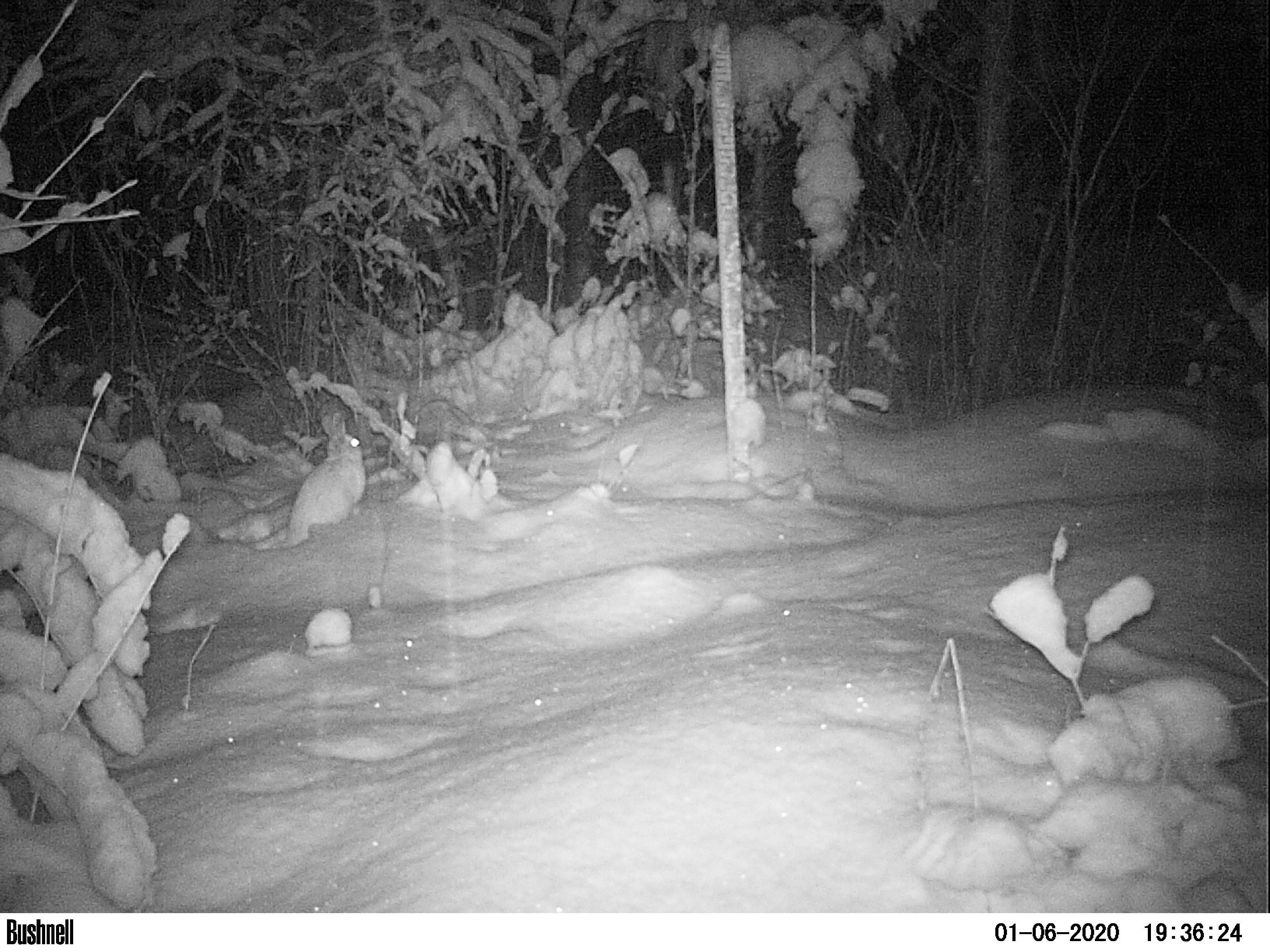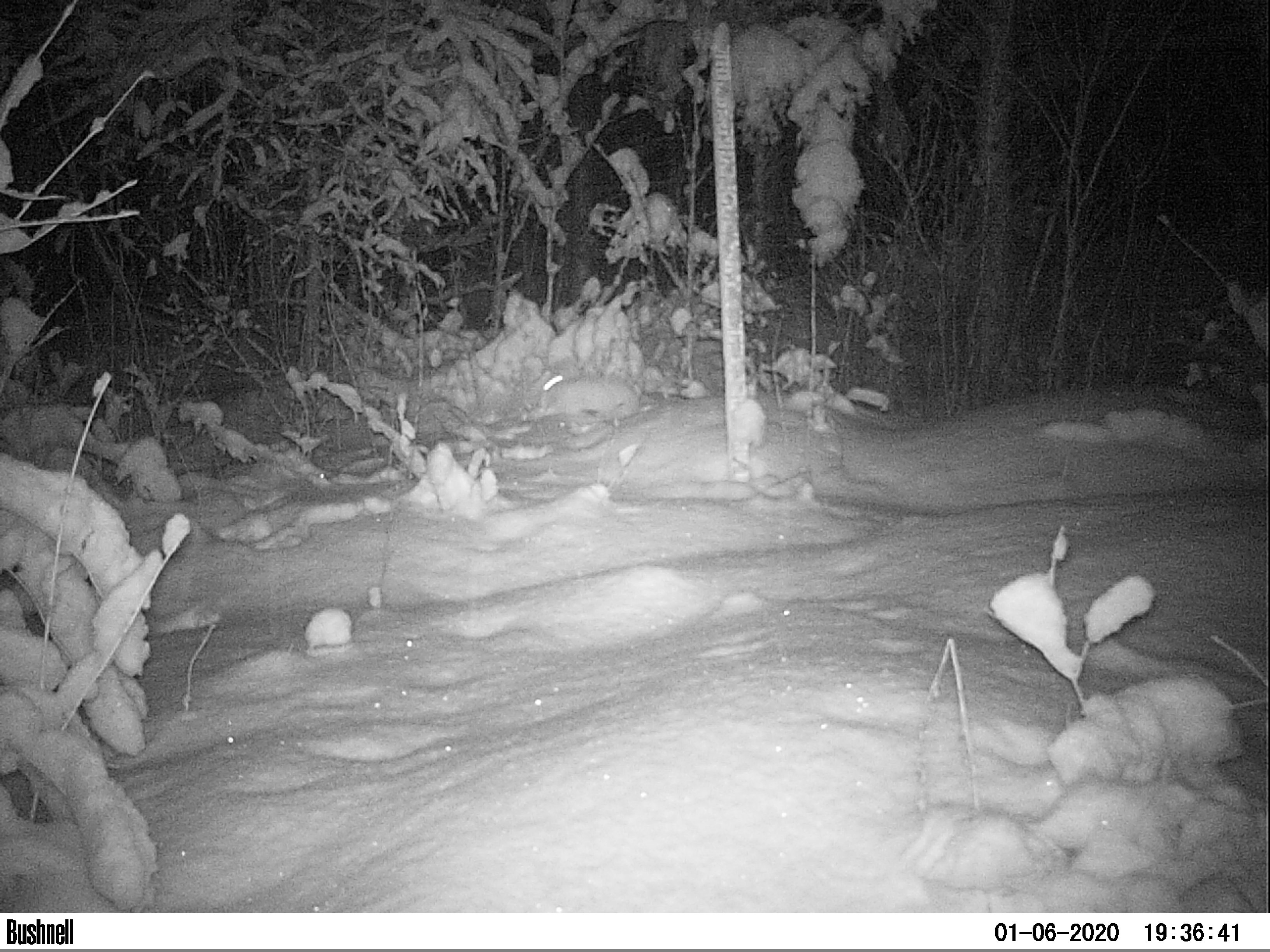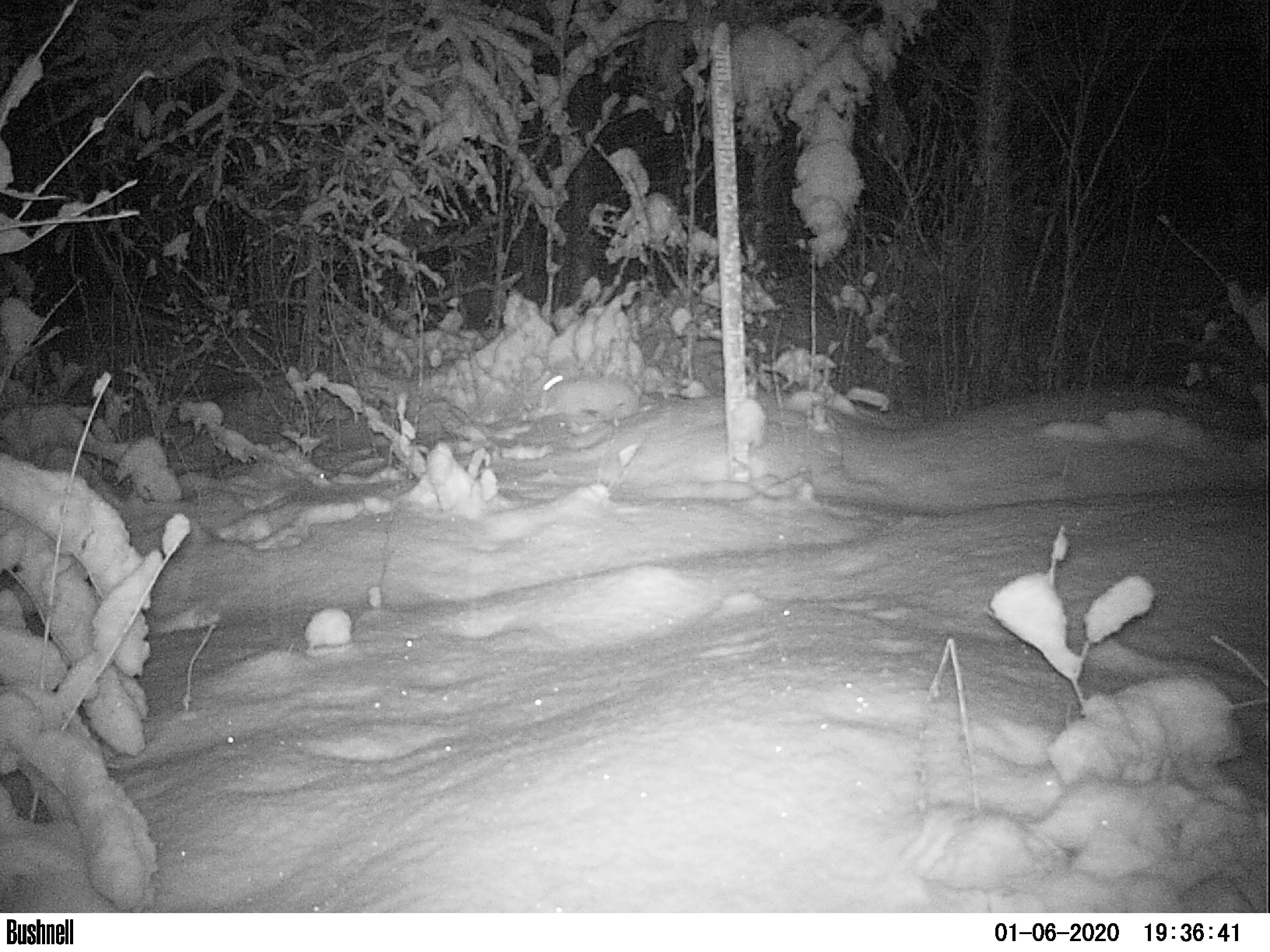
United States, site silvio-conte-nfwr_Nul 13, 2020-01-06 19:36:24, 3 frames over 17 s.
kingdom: Animalia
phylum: Chordata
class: Mammalia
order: Lagomorpha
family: Leporidae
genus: Lepus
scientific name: Lepus americanus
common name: snowshoe hare